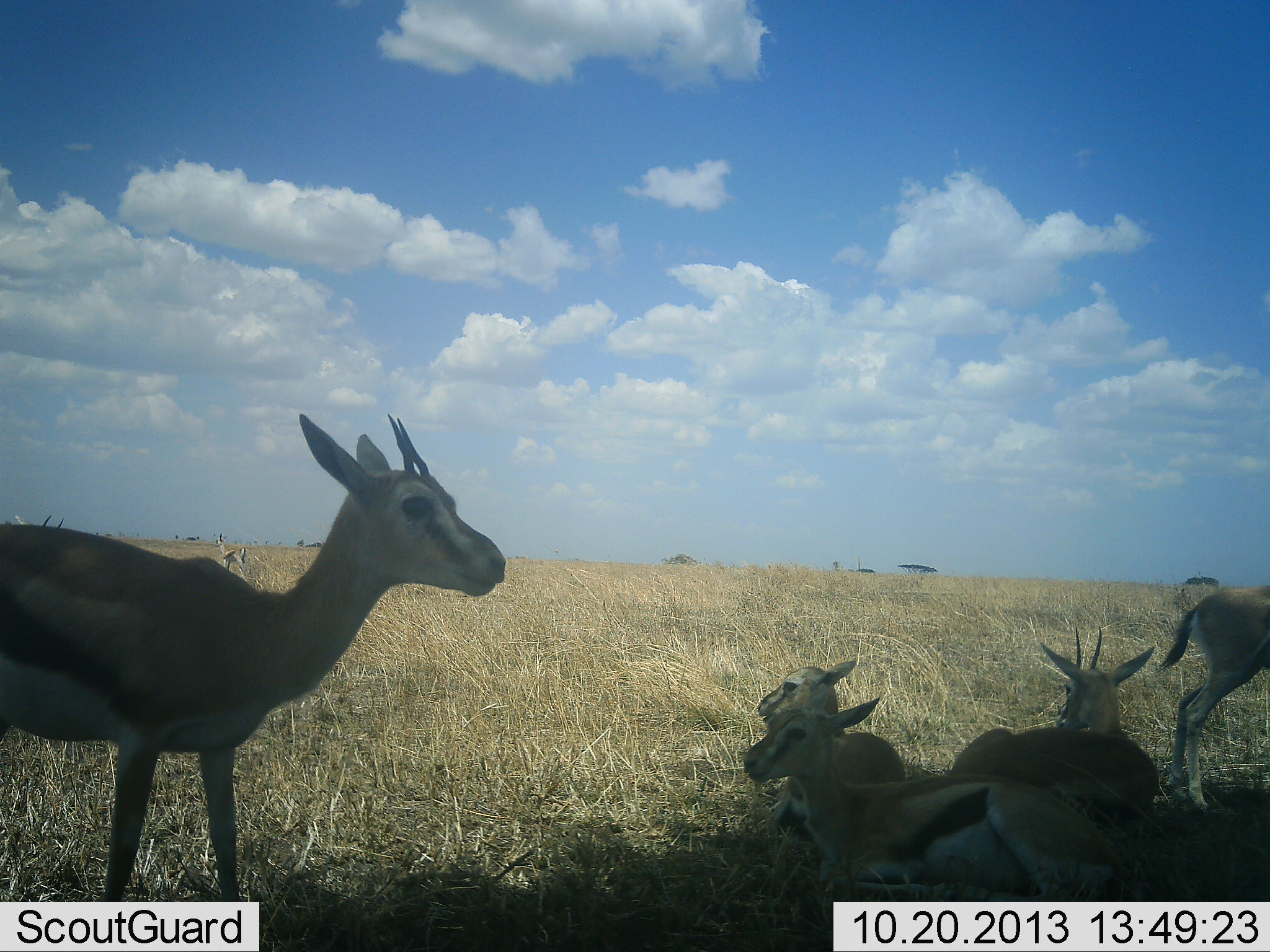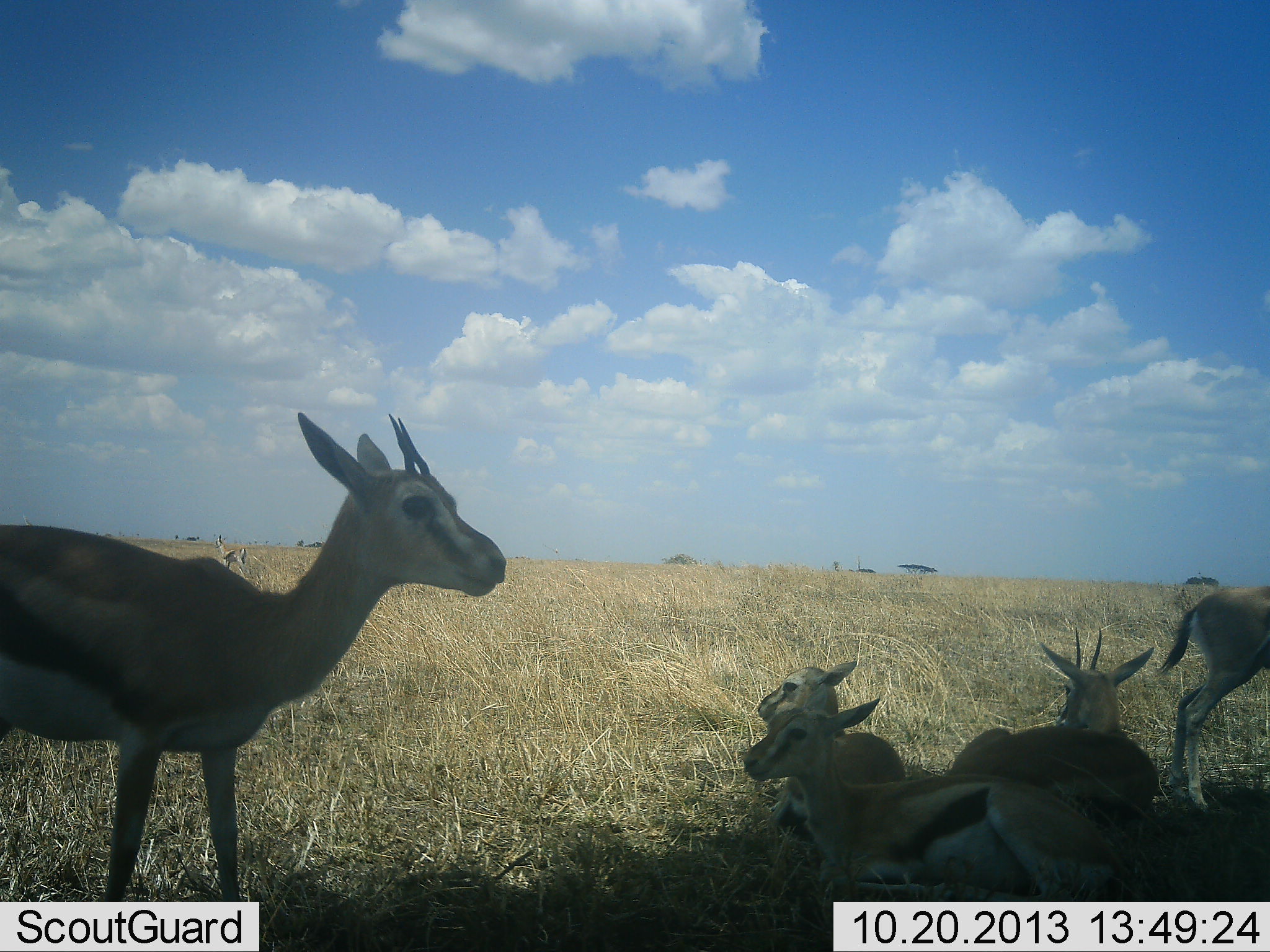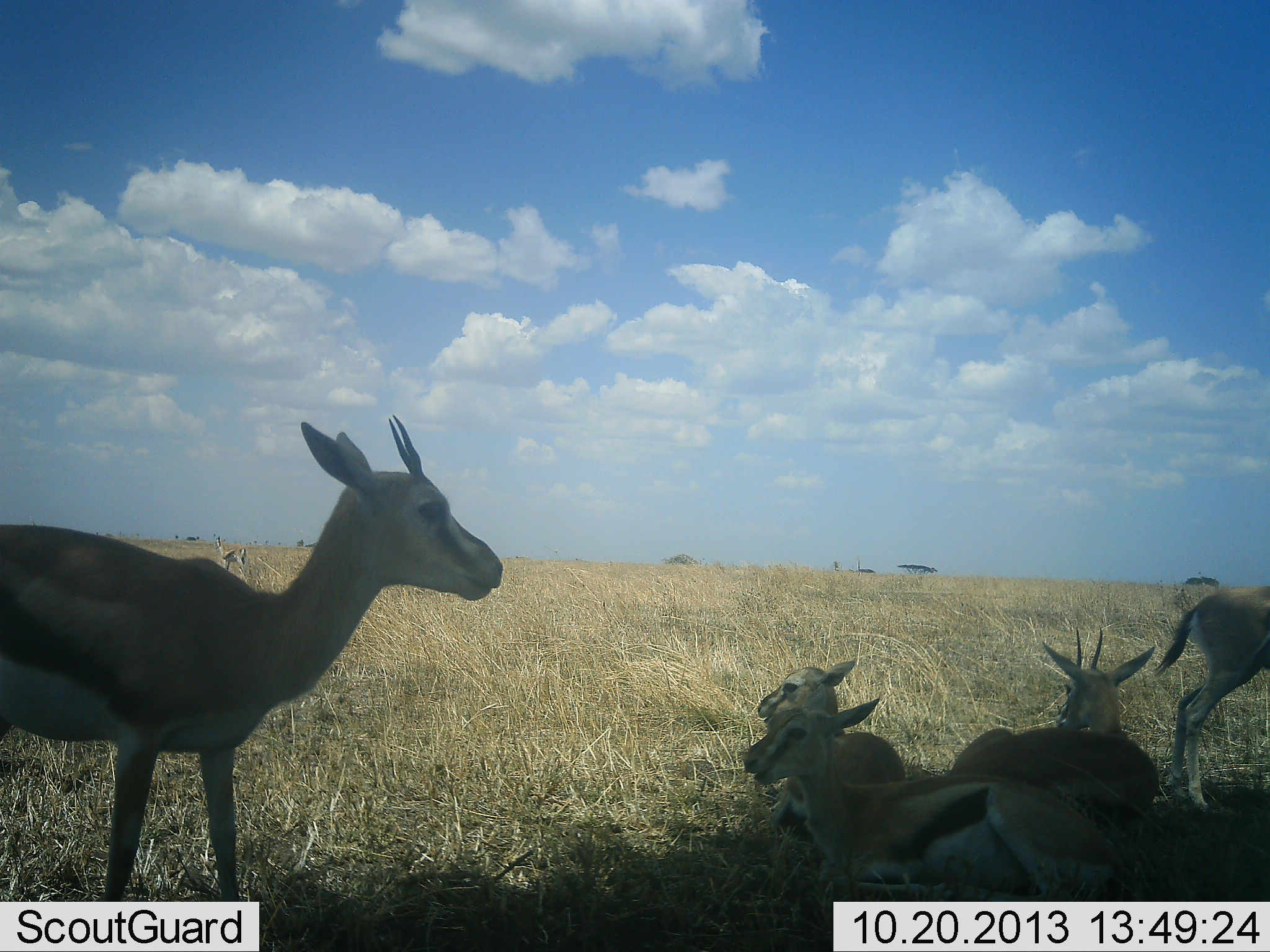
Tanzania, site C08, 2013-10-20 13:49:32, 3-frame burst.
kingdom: Animalia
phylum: Chordata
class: Mammalia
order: Artiodactyla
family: Bovidae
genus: Eudorcas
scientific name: Eudorcas thomsonii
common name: thomson's gazelle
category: gazellethomsons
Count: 5.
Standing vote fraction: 83%.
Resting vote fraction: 93%.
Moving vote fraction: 14%.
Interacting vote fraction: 10%.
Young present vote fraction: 48%.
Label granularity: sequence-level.